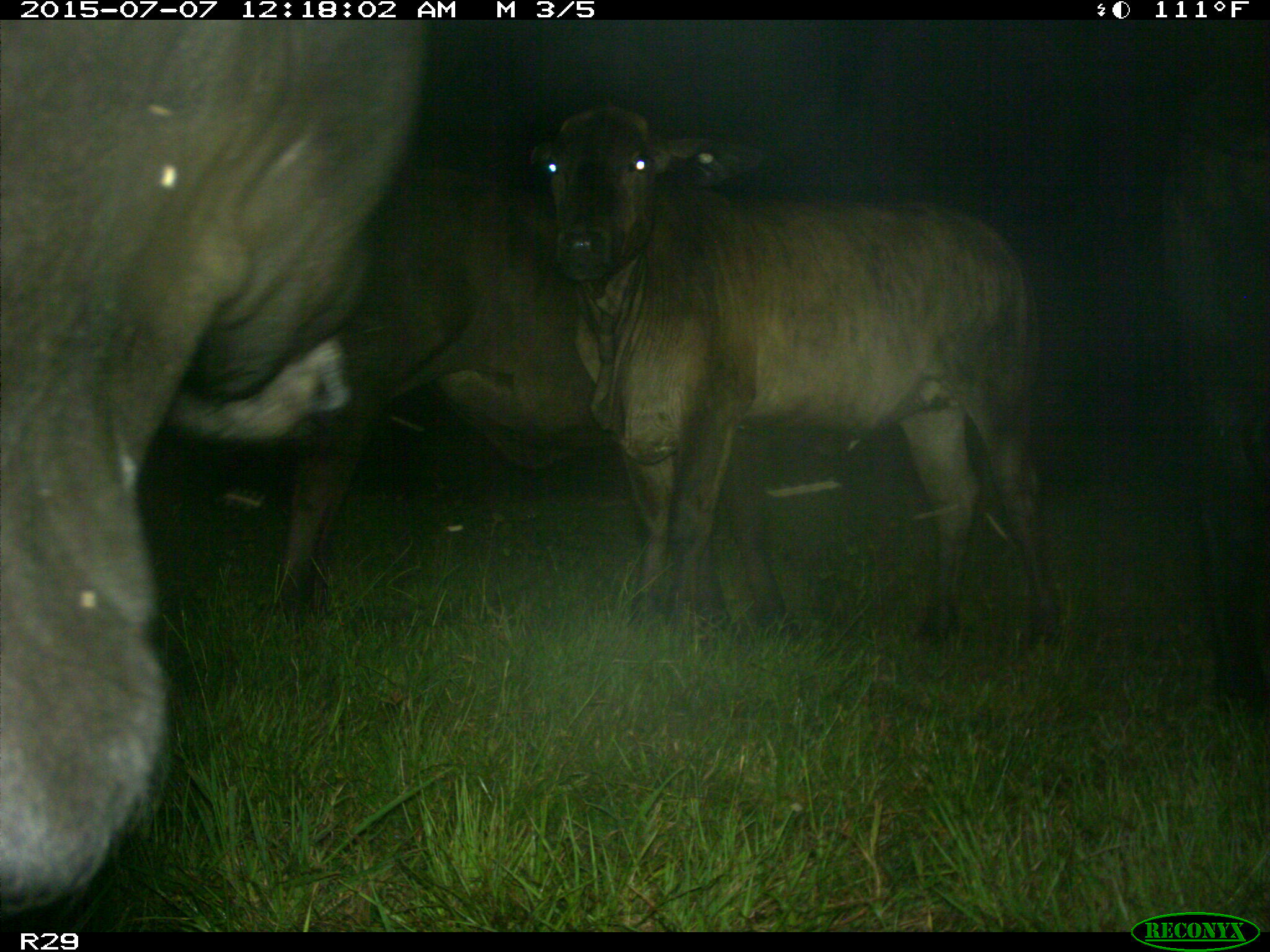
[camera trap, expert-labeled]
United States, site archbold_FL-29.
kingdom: Animalia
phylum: Chordata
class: Mammalia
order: Artiodactyla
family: Bovidae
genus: Bos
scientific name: Bos taurus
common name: domestic cow